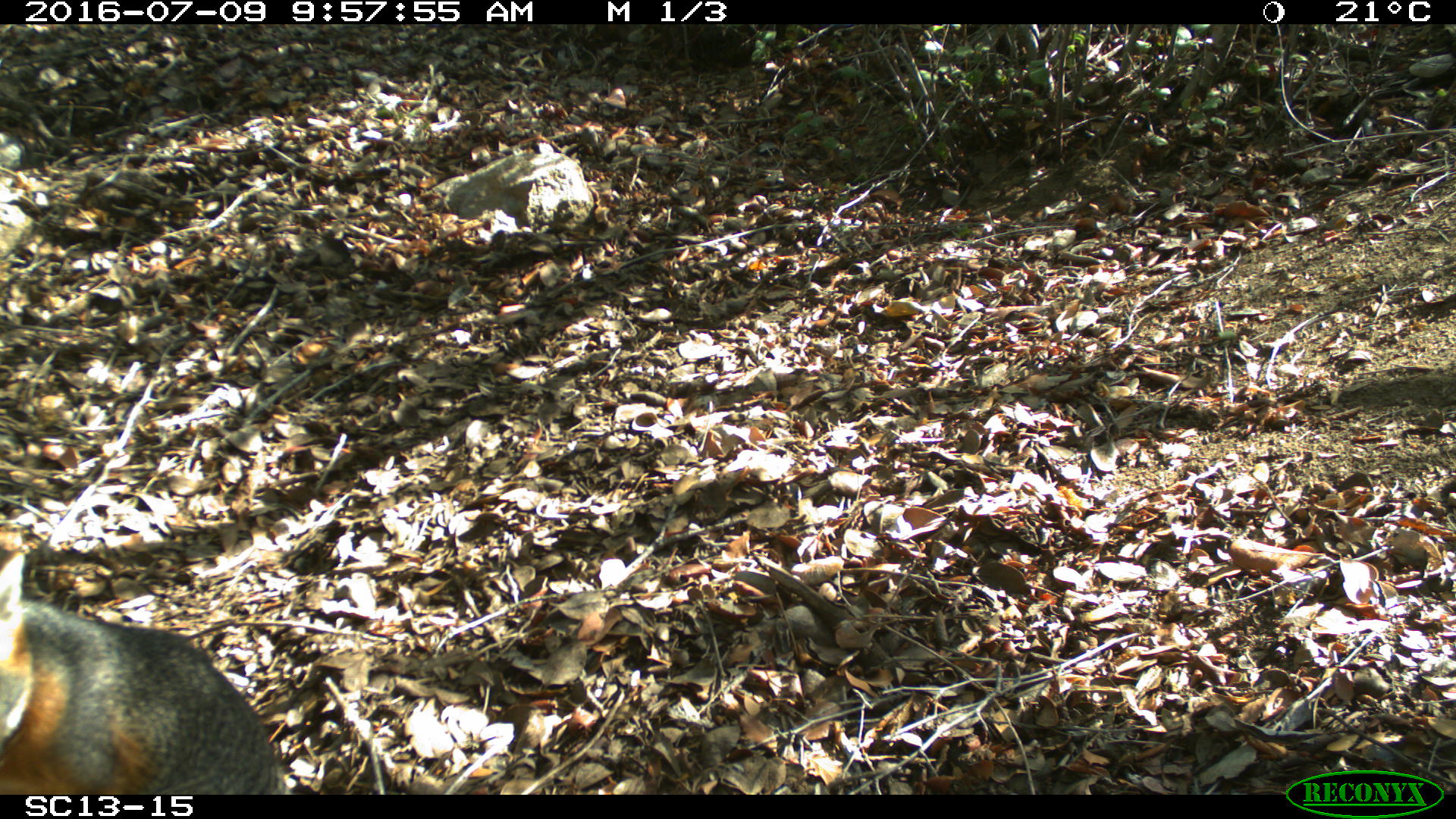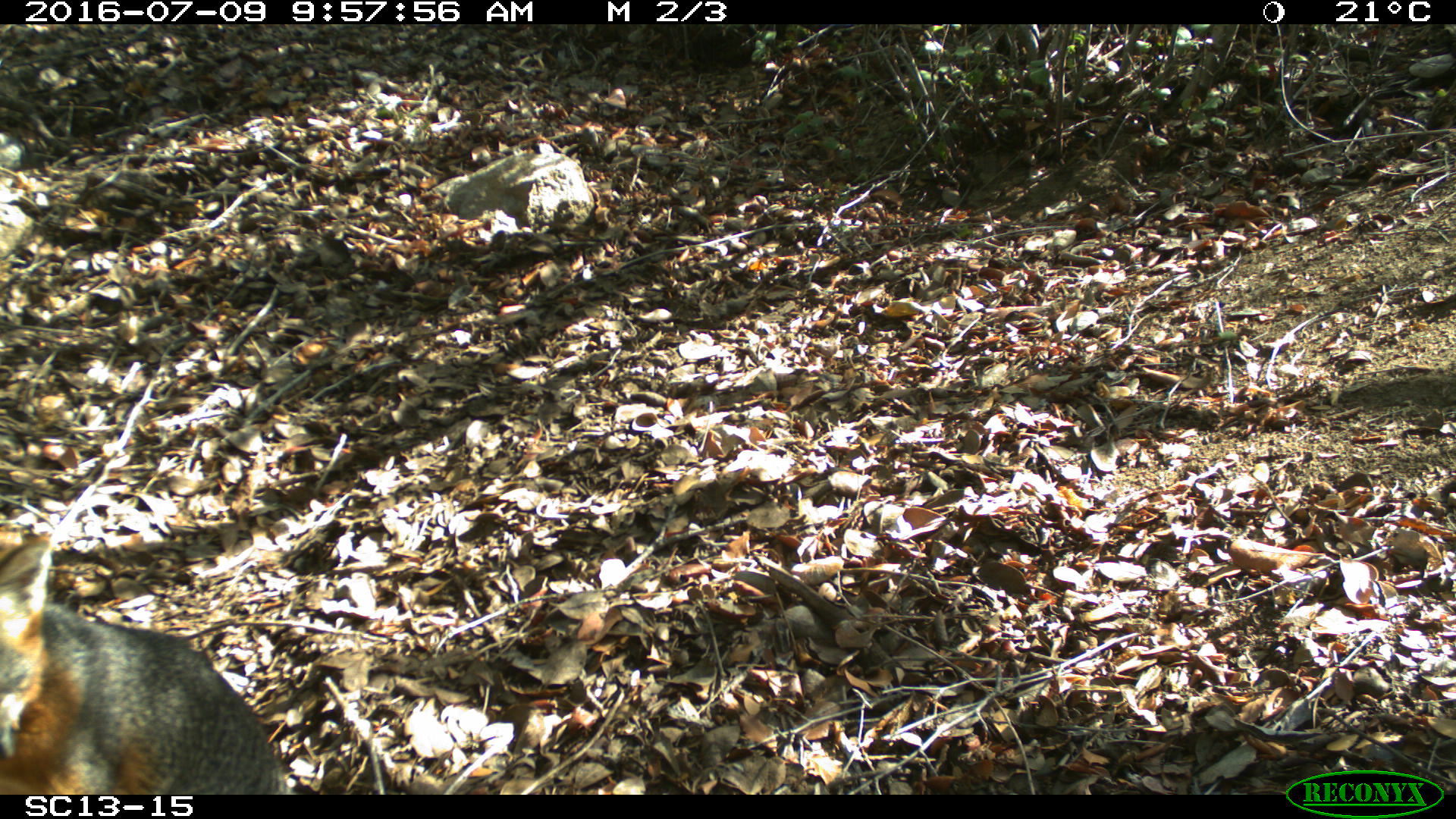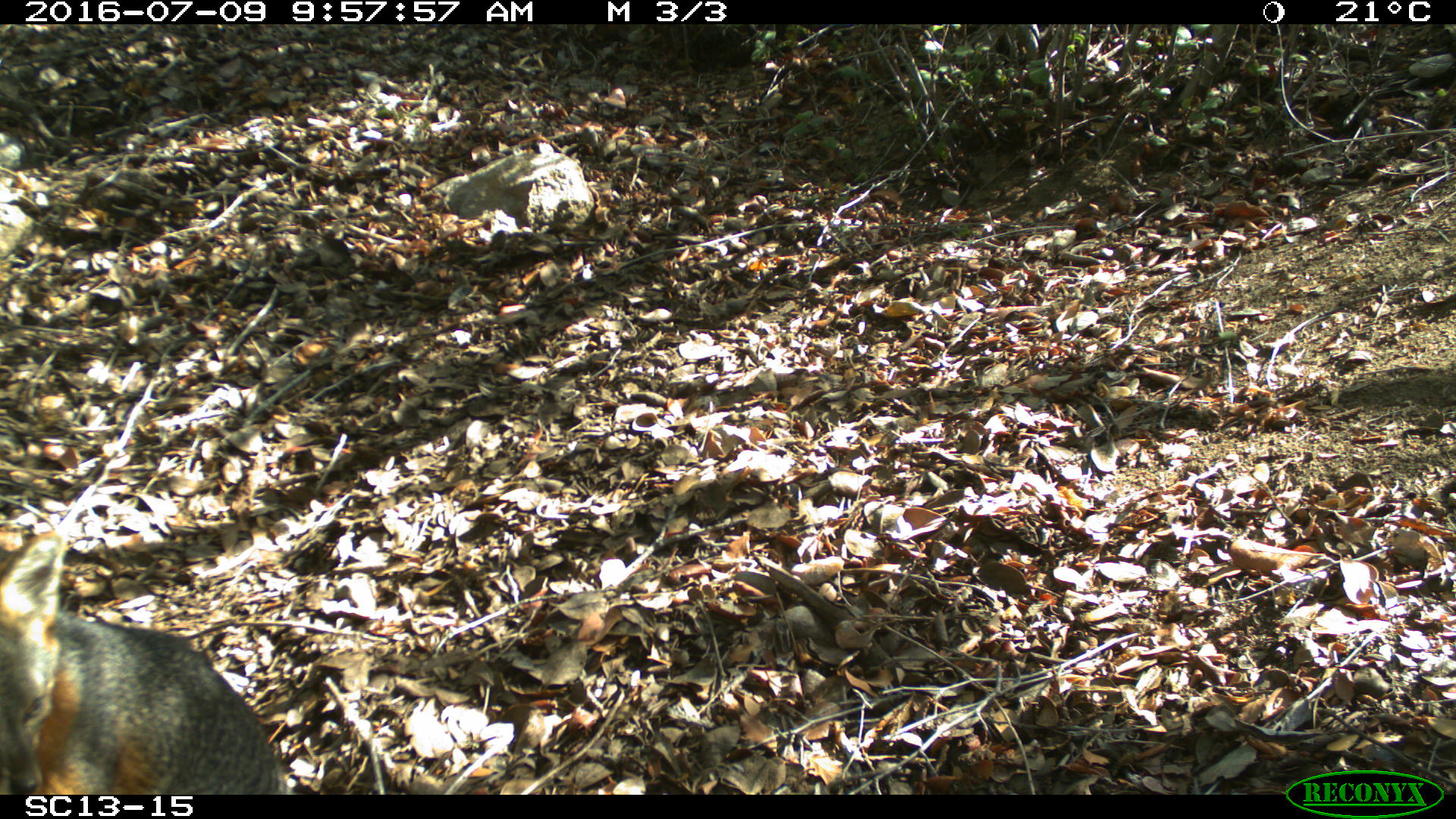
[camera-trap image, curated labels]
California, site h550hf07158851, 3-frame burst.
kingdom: Animalia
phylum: Chordata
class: Mammalia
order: Carnivora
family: Canidae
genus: Urocyon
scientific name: Urocyon littoralis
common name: island fox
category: fox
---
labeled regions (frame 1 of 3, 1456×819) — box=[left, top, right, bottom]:
fox: box=[0, 552, 293, 794]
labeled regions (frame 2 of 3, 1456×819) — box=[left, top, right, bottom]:
fox: box=[0, 518, 287, 796]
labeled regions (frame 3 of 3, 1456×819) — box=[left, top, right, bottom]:
fox: box=[0, 531, 294, 793]